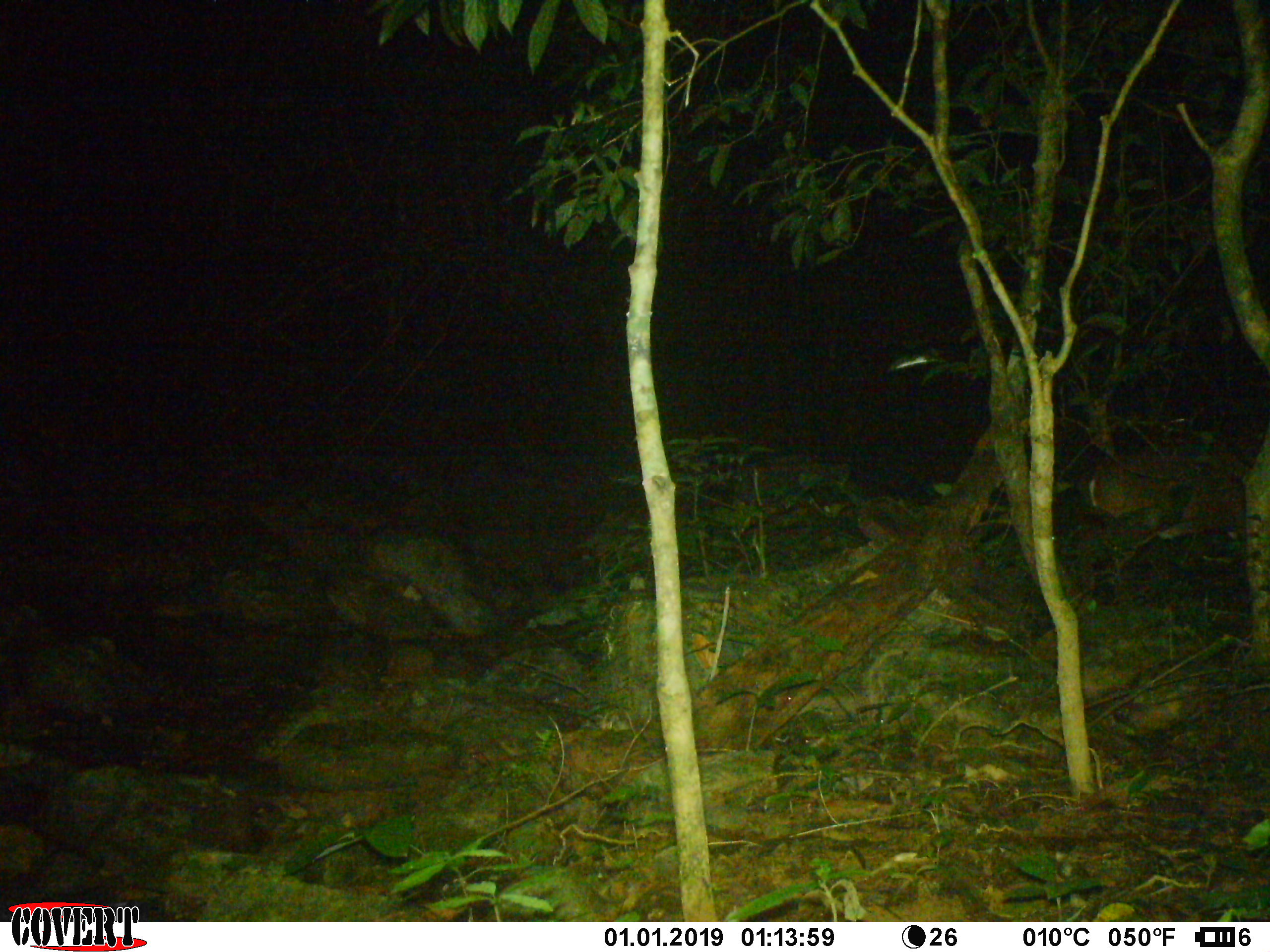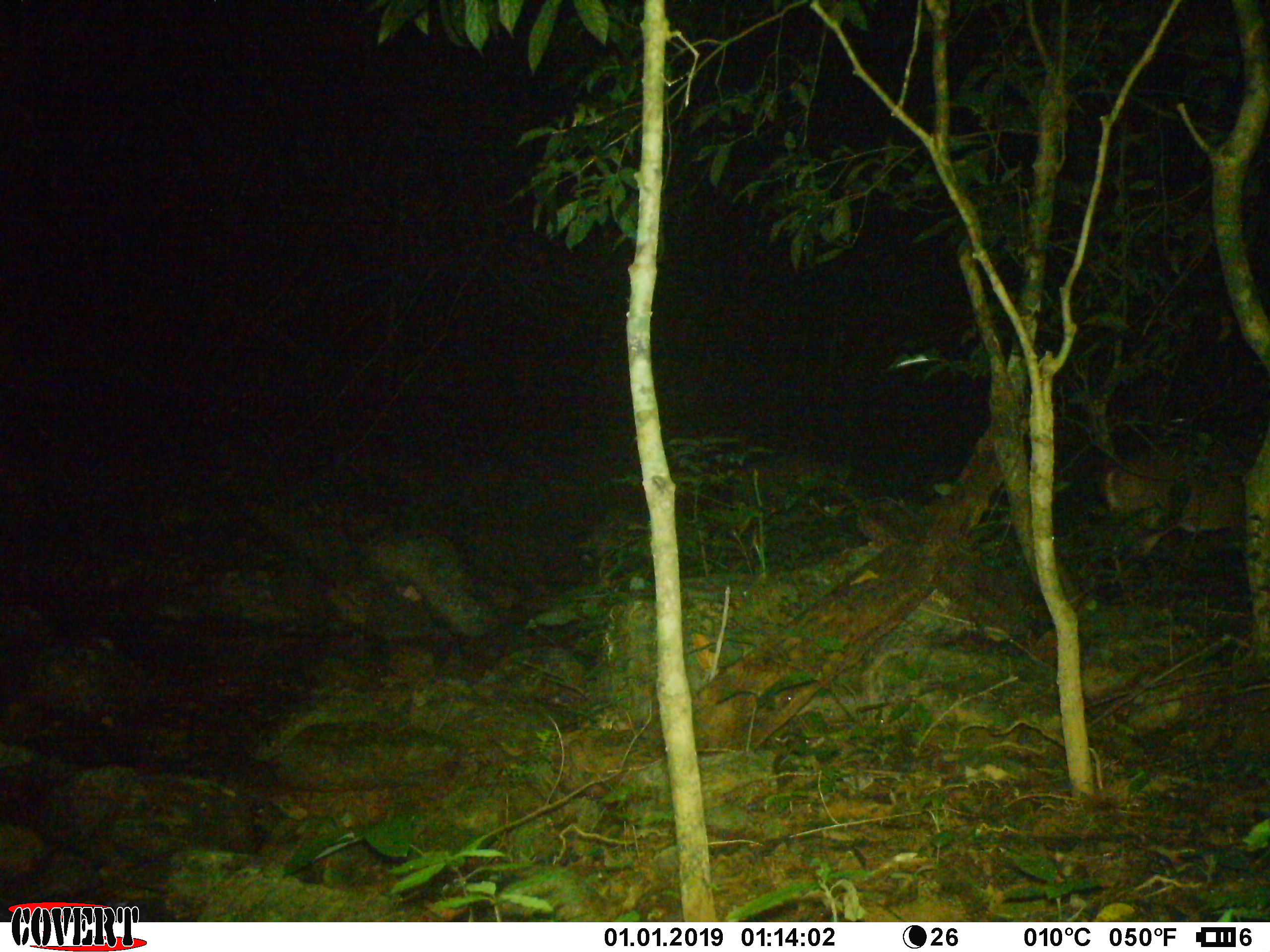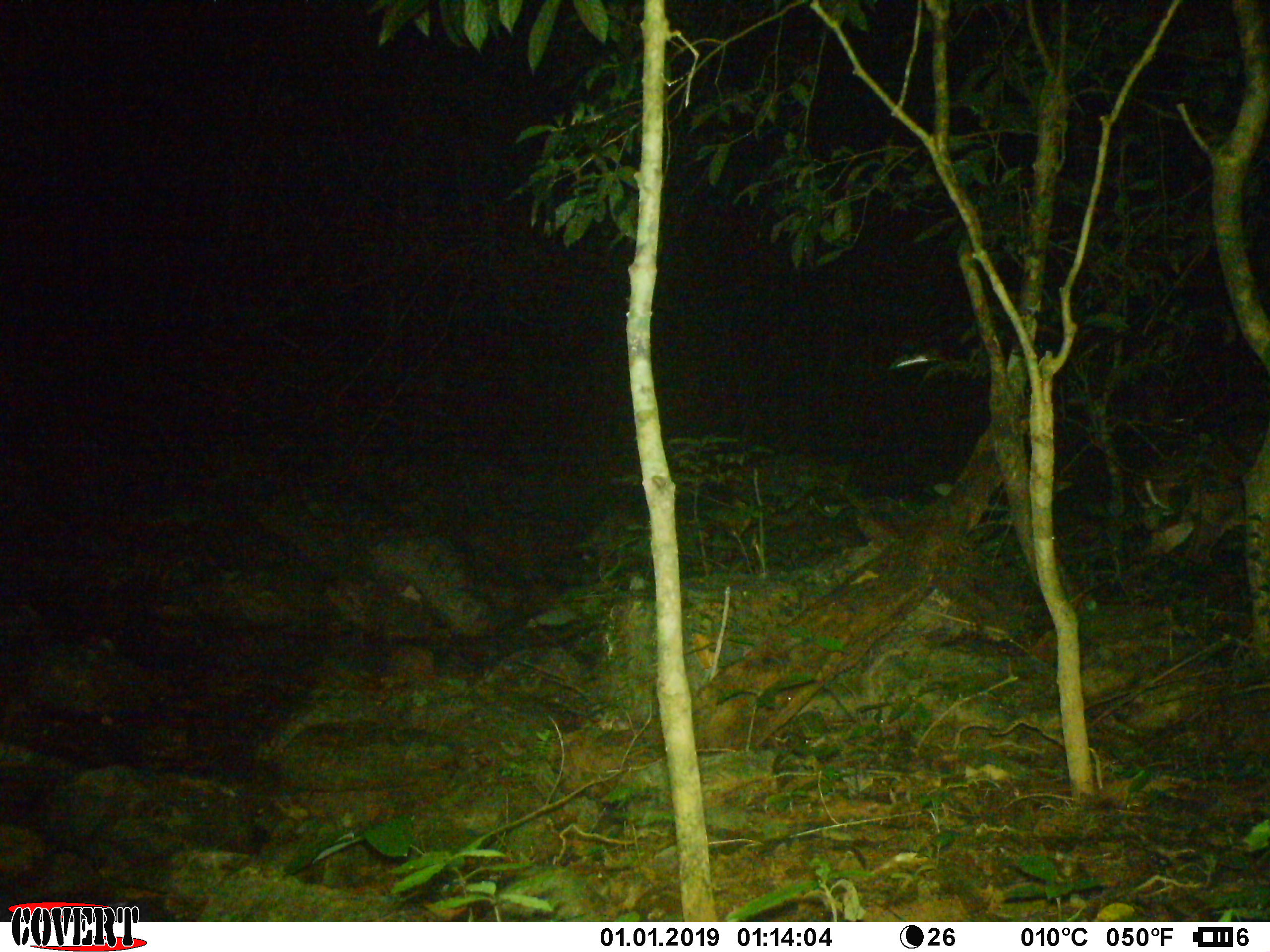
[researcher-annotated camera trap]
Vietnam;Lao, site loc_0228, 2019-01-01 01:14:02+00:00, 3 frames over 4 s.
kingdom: Animalia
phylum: Chordata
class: Mammalia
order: Artiodactyla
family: Cervidae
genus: Muntiacus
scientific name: Muntiacus vuquangensis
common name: large-antlered muntjac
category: large antlered muntjac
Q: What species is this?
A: Large antlered muntjac (large-antlered muntjac) (Muntiacus vuquangensis).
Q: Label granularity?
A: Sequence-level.